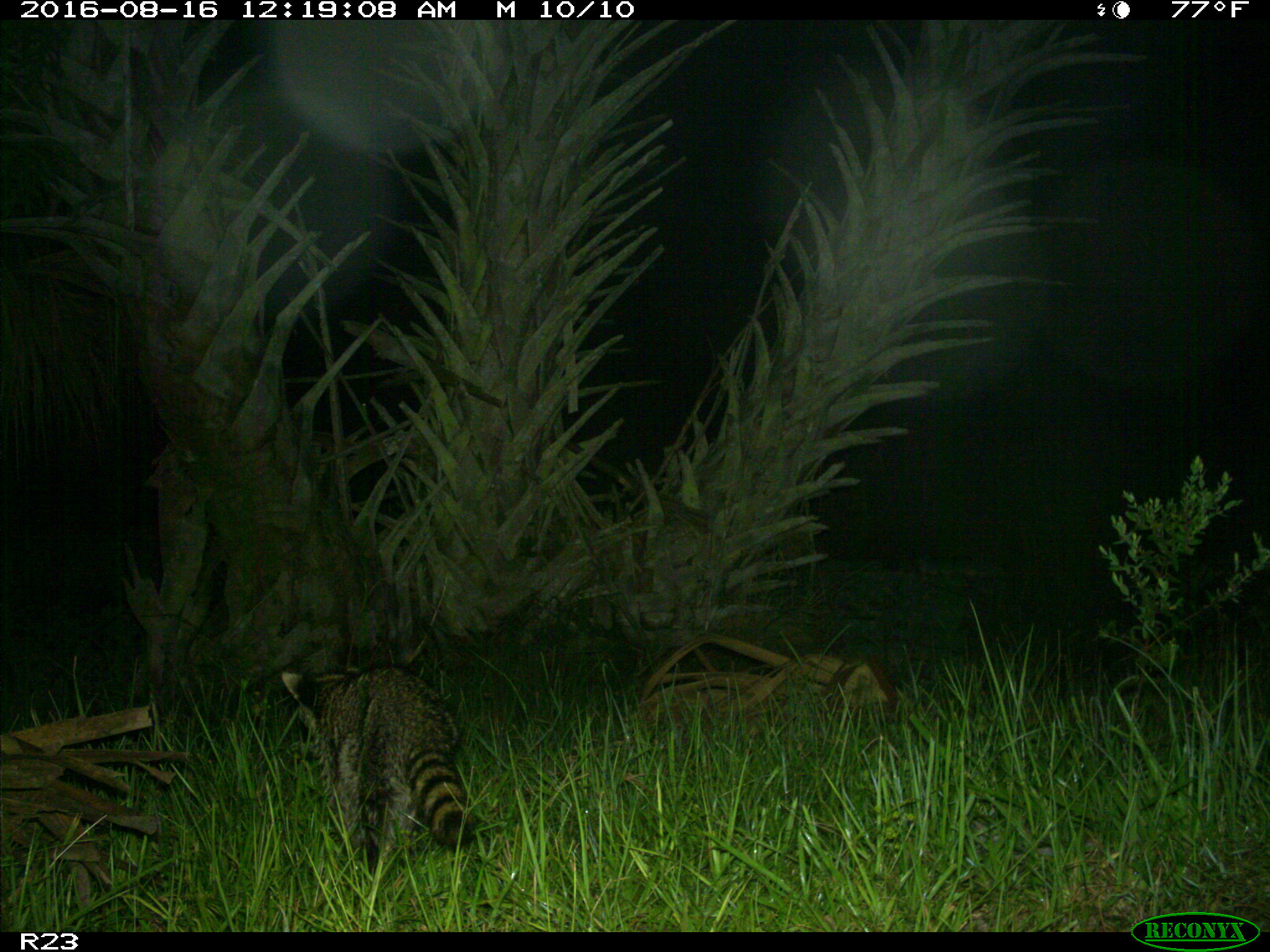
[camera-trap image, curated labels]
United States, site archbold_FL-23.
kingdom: Animalia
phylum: Chordata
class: Mammalia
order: Carnivora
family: Procyonidae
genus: Procyon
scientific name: Procyon lotor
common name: common raccoon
Procyon lotor (common raccoon).